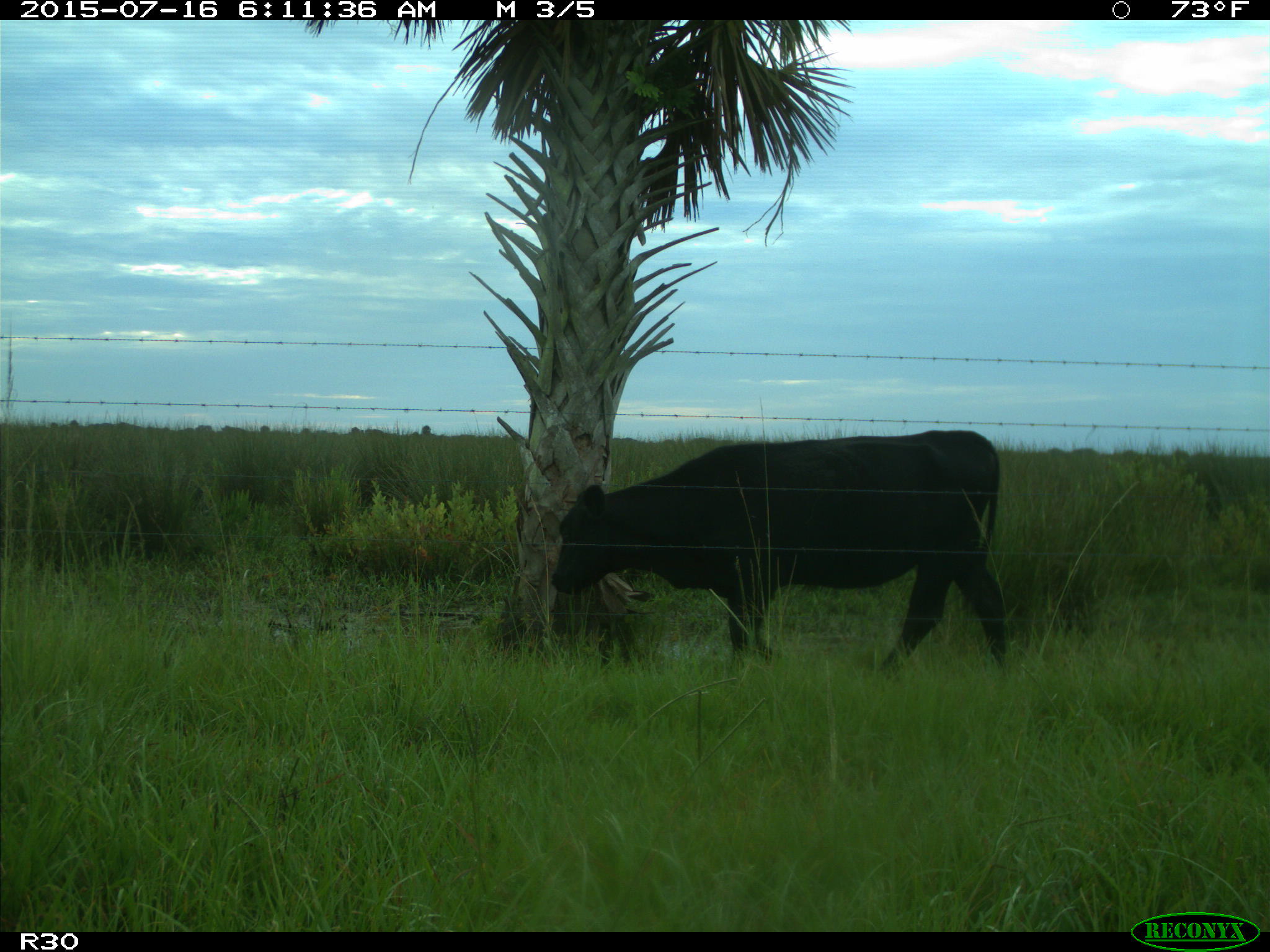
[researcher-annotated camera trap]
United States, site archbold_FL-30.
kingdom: Animalia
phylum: Chordata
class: Mammalia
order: Artiodactyla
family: Bovidae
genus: Bos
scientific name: Bos taurus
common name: domestic cow